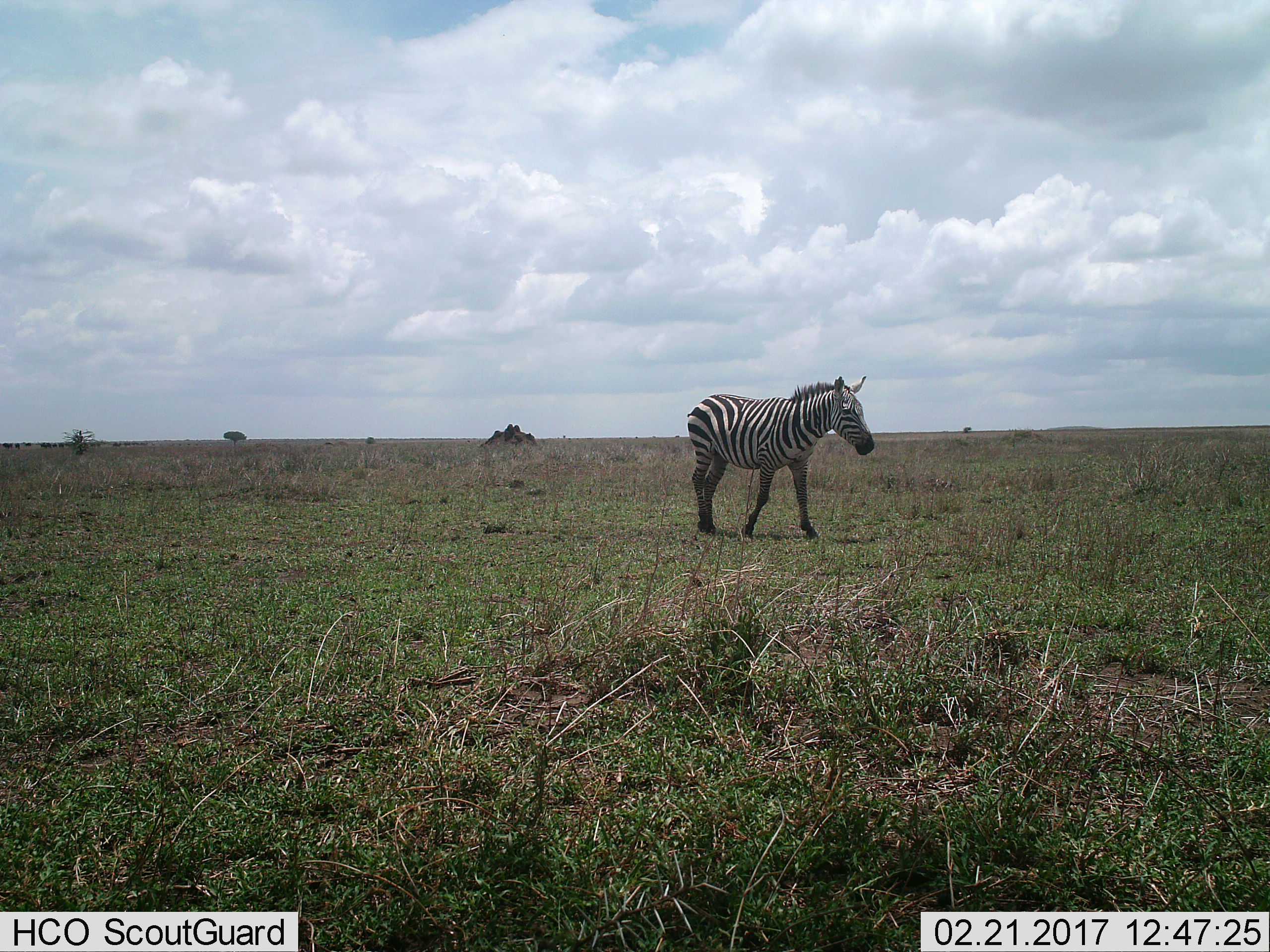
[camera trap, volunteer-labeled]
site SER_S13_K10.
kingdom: Animalia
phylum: Chordata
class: Mammalia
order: Perissodactyla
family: Equidae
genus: Equus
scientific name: Equus quagga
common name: plains zebra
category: zebraplains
Zebraplains (plains zebra) (Equus quagga), count 1. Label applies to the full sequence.